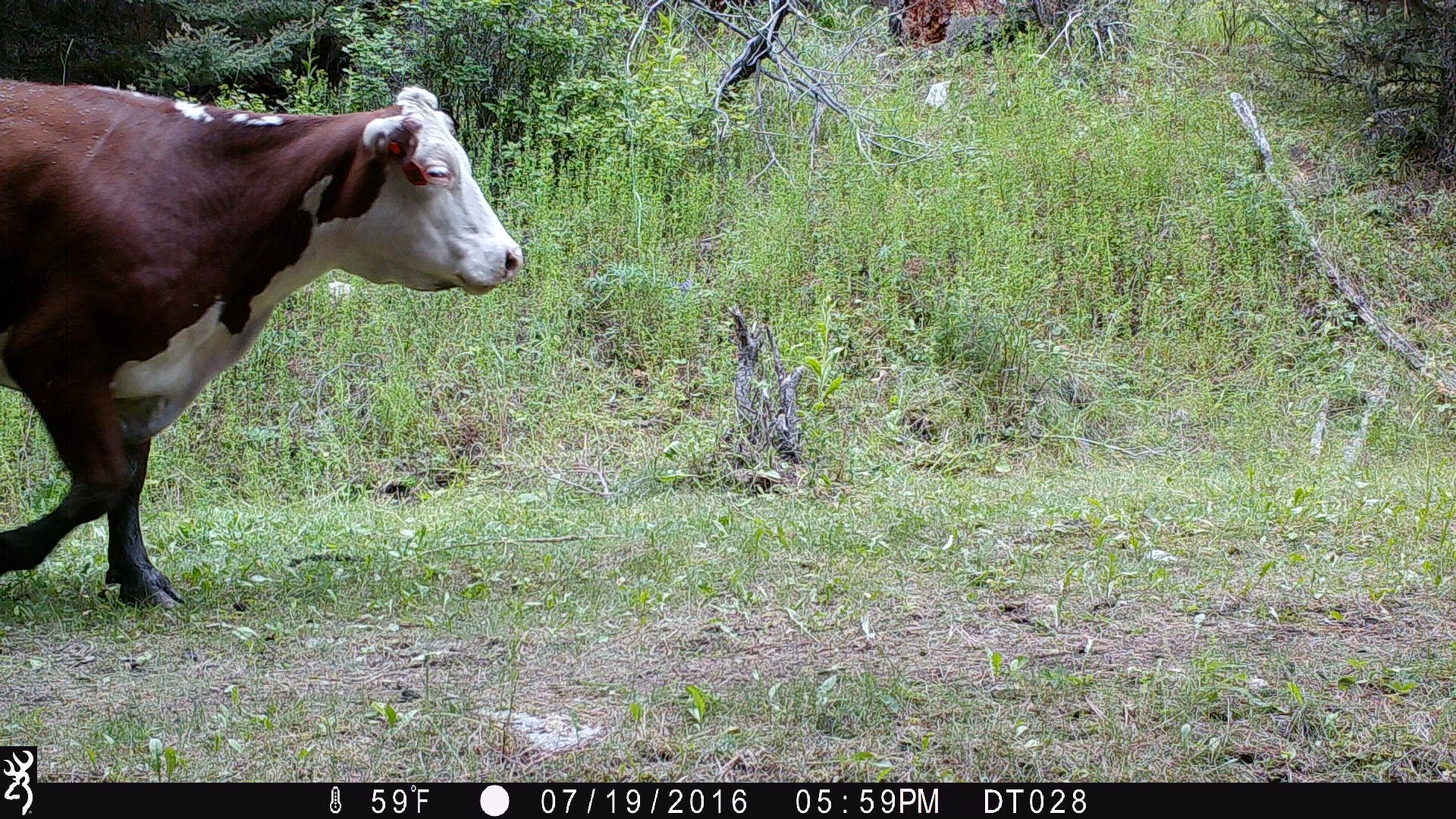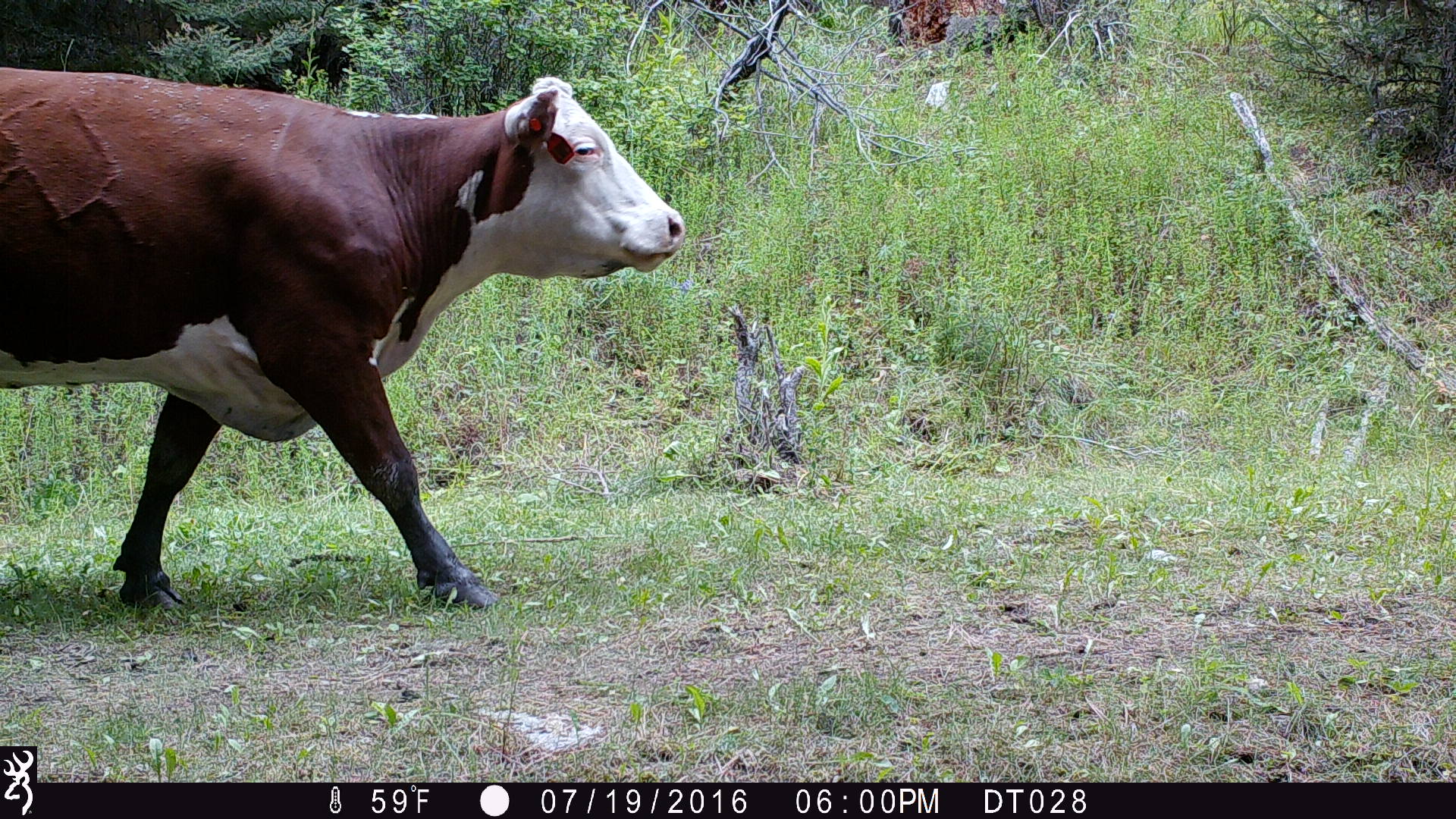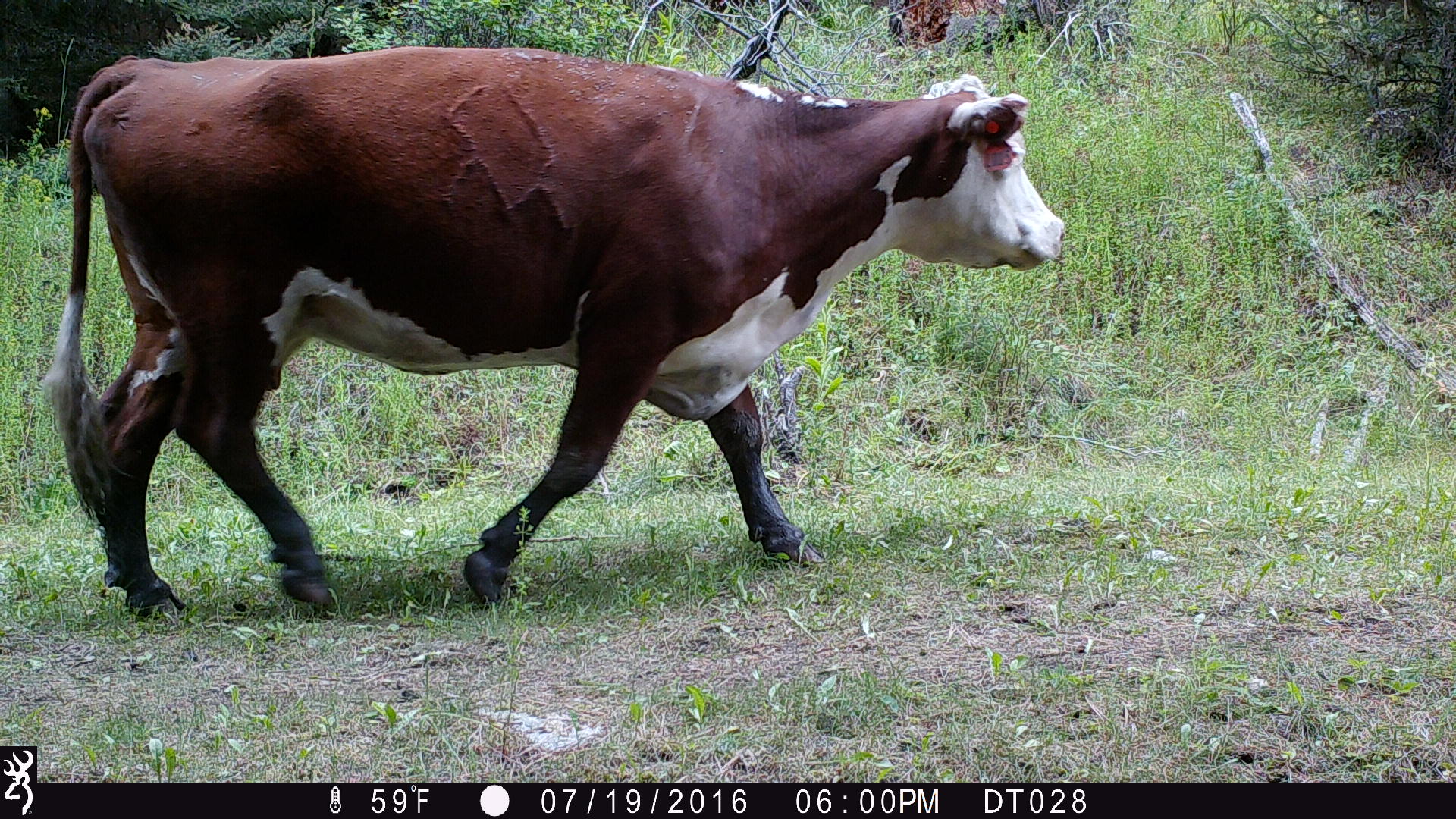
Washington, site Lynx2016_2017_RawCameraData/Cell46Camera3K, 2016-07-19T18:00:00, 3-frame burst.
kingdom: Animalia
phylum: Chordata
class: Mammalia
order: Artiodactyla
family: Bovidae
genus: Bos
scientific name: Bos taurus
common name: domestic cattle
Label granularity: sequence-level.